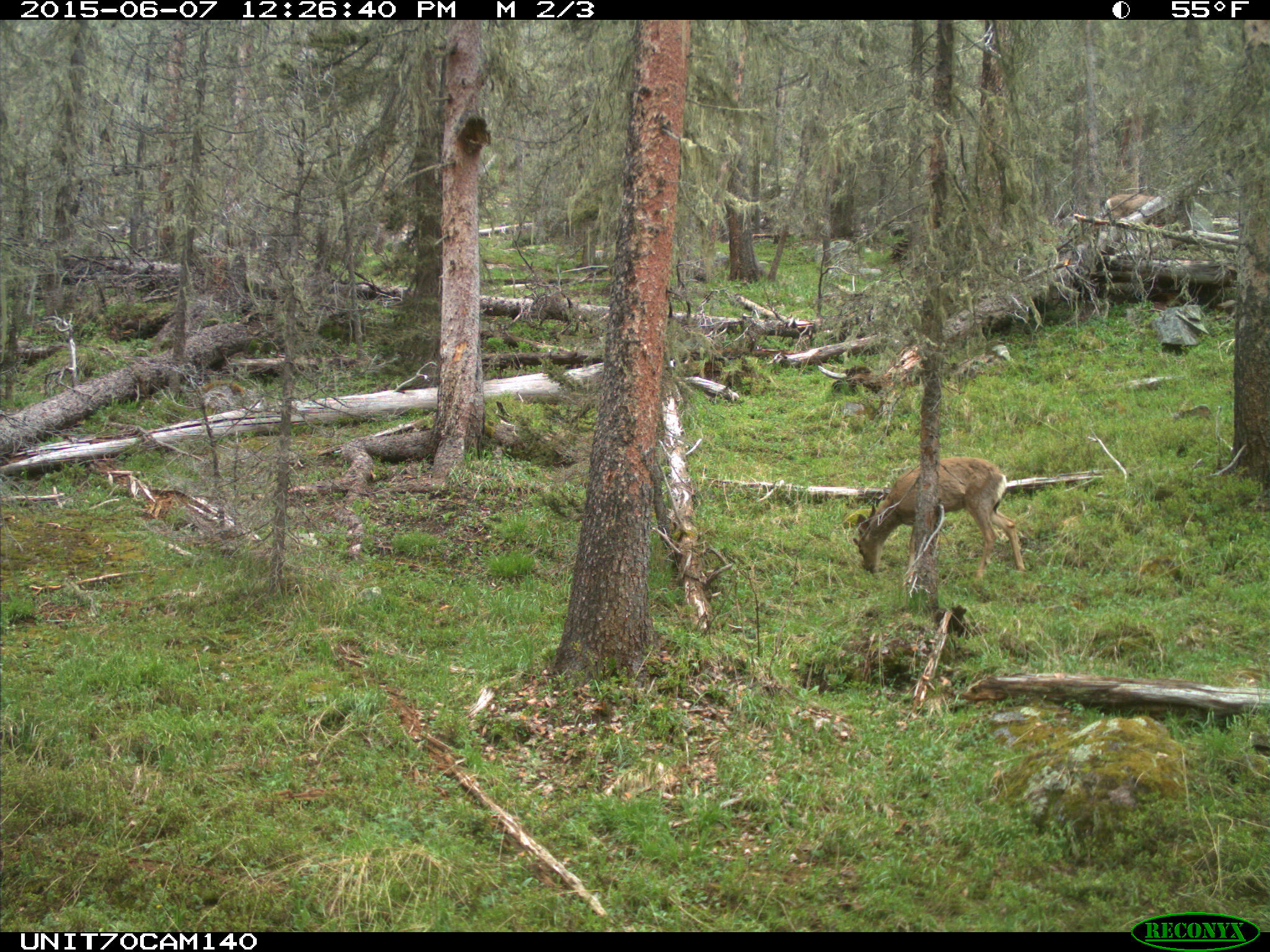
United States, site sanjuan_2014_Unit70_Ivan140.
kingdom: Animalia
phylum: Chordata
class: Mammalia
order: Artiodactyla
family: Cervidae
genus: Odocoileus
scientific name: Odocoileus hemionus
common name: mule deer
Odocoileus hemionus (mule deer).